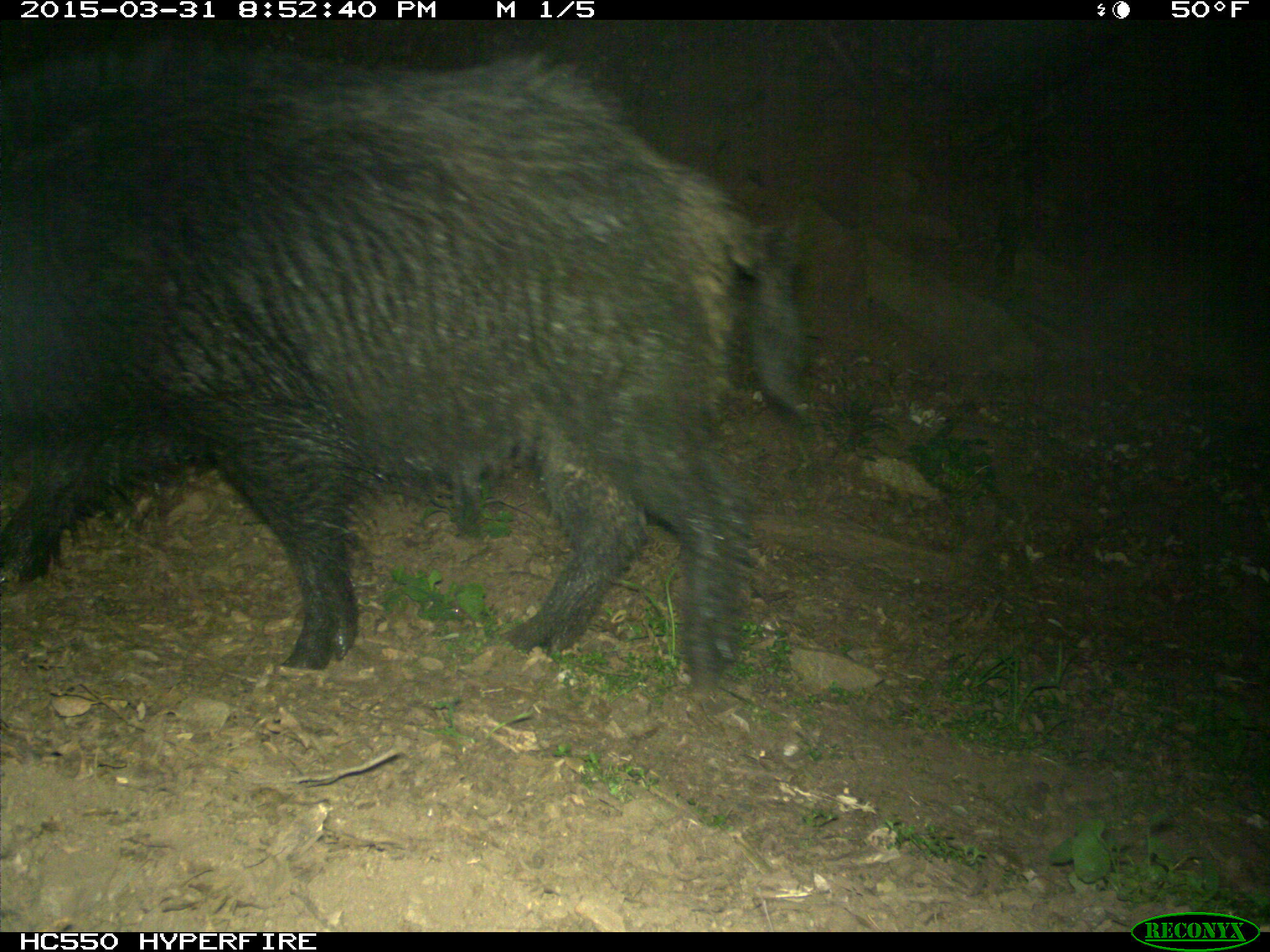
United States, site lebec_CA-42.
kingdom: Animalia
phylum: Chordata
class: Mammalia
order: Artiodactyla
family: Suidae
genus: Sus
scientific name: Sus scrofa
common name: wild boar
Sus scrofa (wild boar).